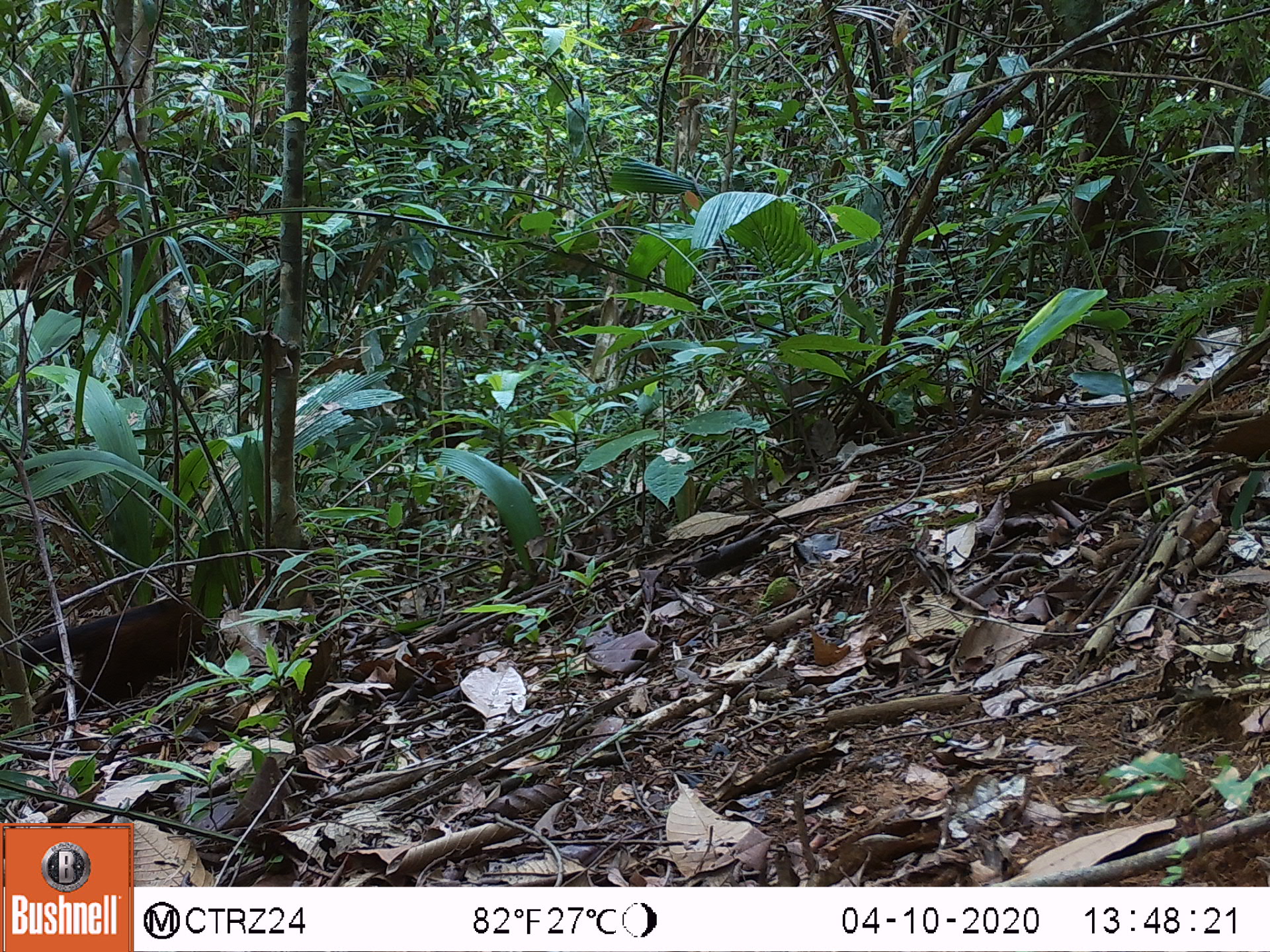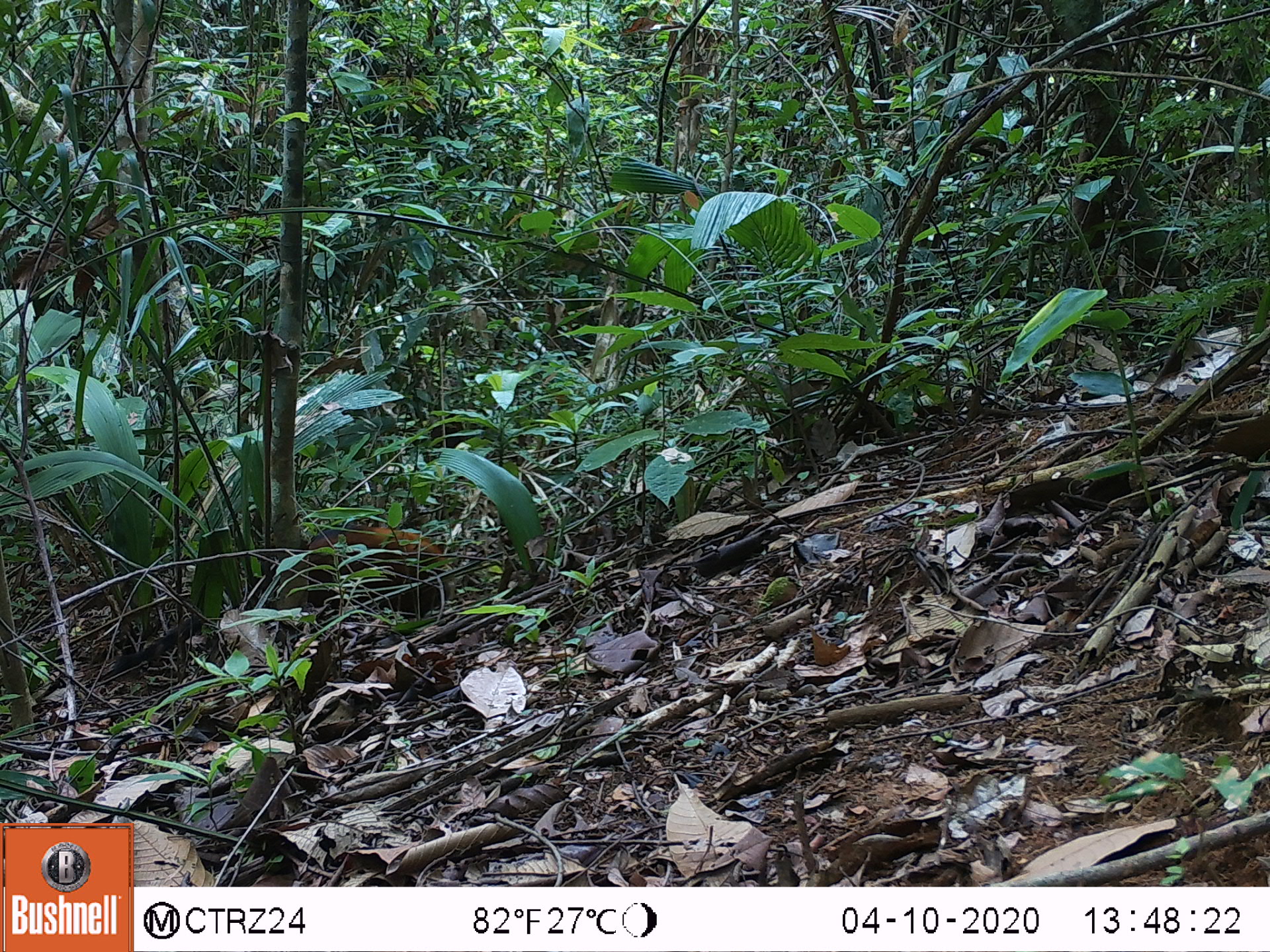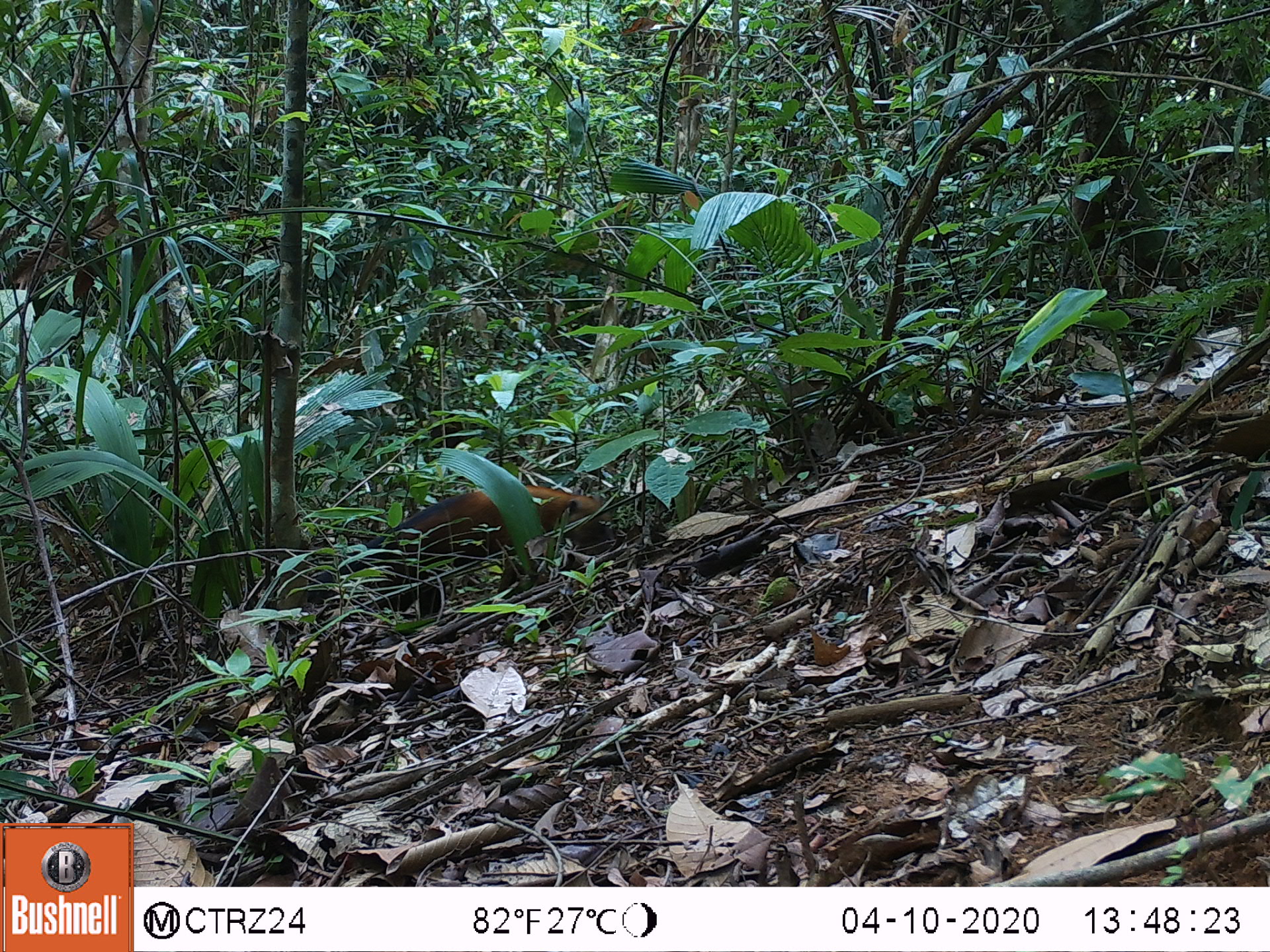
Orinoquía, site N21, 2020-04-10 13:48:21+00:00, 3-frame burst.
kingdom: Animalia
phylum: Chordata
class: Mammalia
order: Carnivora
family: Procyonidae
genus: Nasua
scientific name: Nasua nasua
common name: south american coati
South american coati (Nasua nasua).